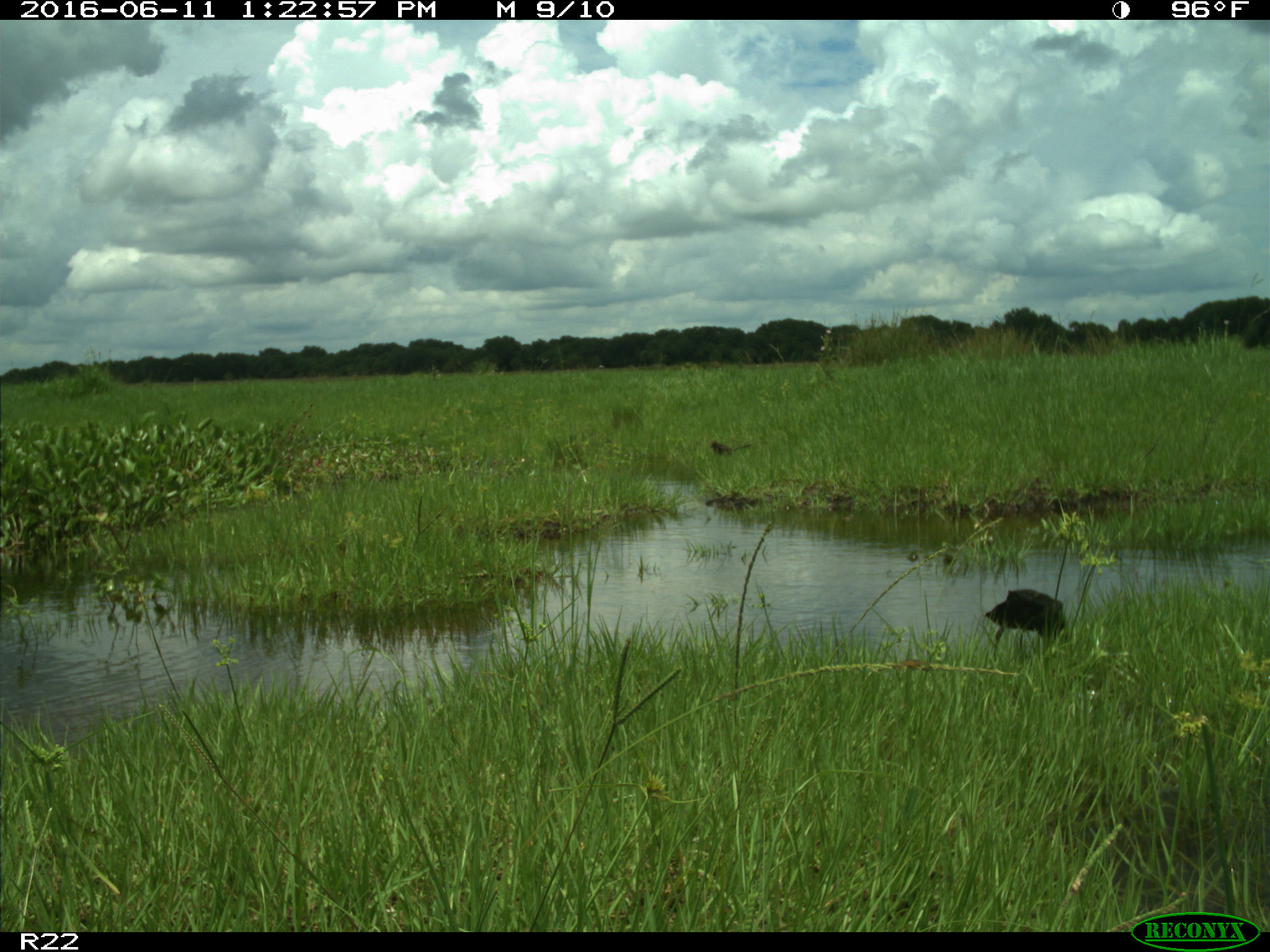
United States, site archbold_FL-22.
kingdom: Animalia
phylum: Chordata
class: Aves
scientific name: Aves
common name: birds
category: unidentified bird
Unidentified bird (birds) (Aves).